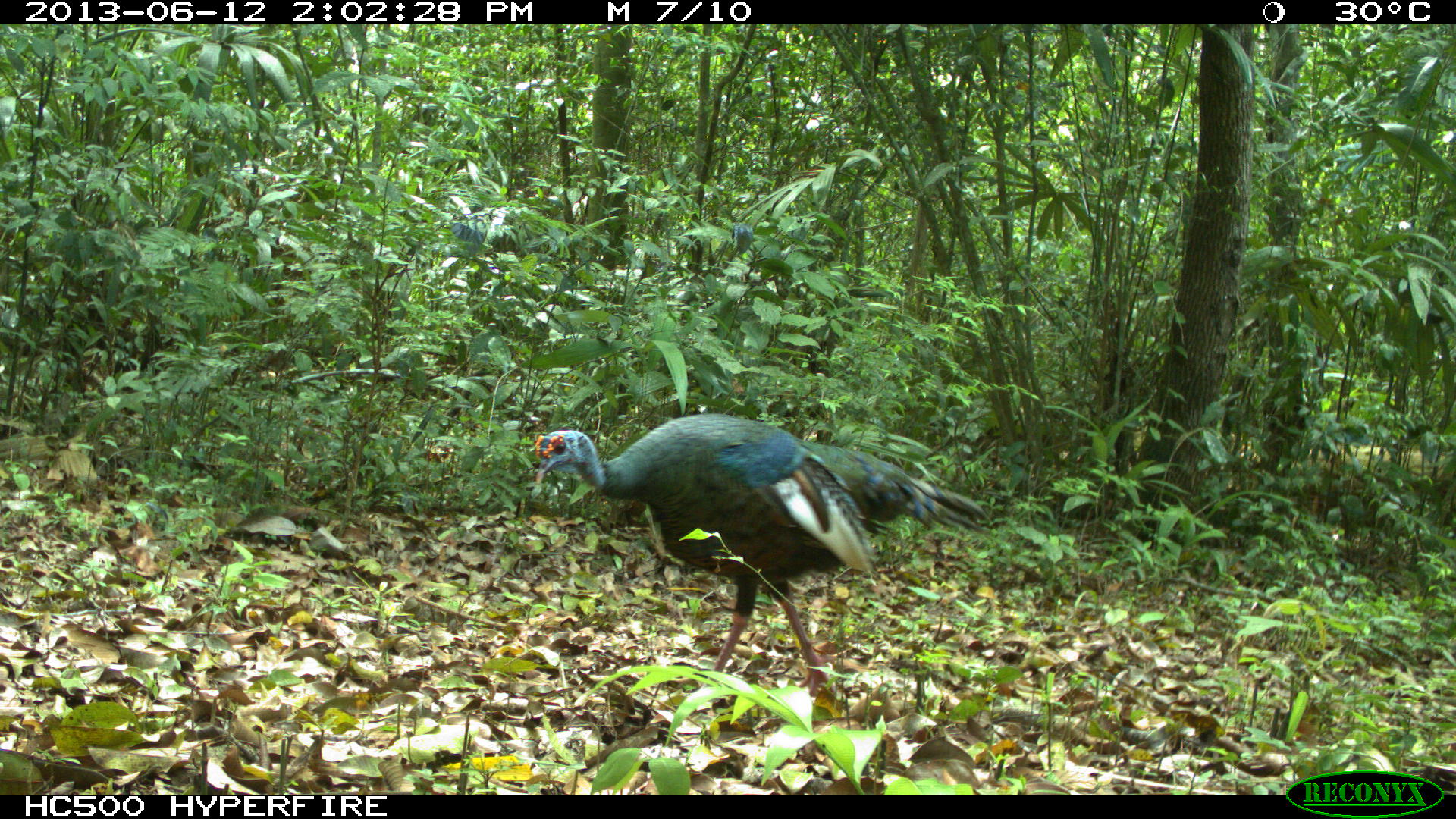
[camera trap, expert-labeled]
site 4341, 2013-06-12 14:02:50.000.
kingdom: Animalia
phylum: Chordata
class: Aves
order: Galliformes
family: Phasianidae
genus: Meleagris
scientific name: Meleagris ocellata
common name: ocellated turkey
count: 1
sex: male